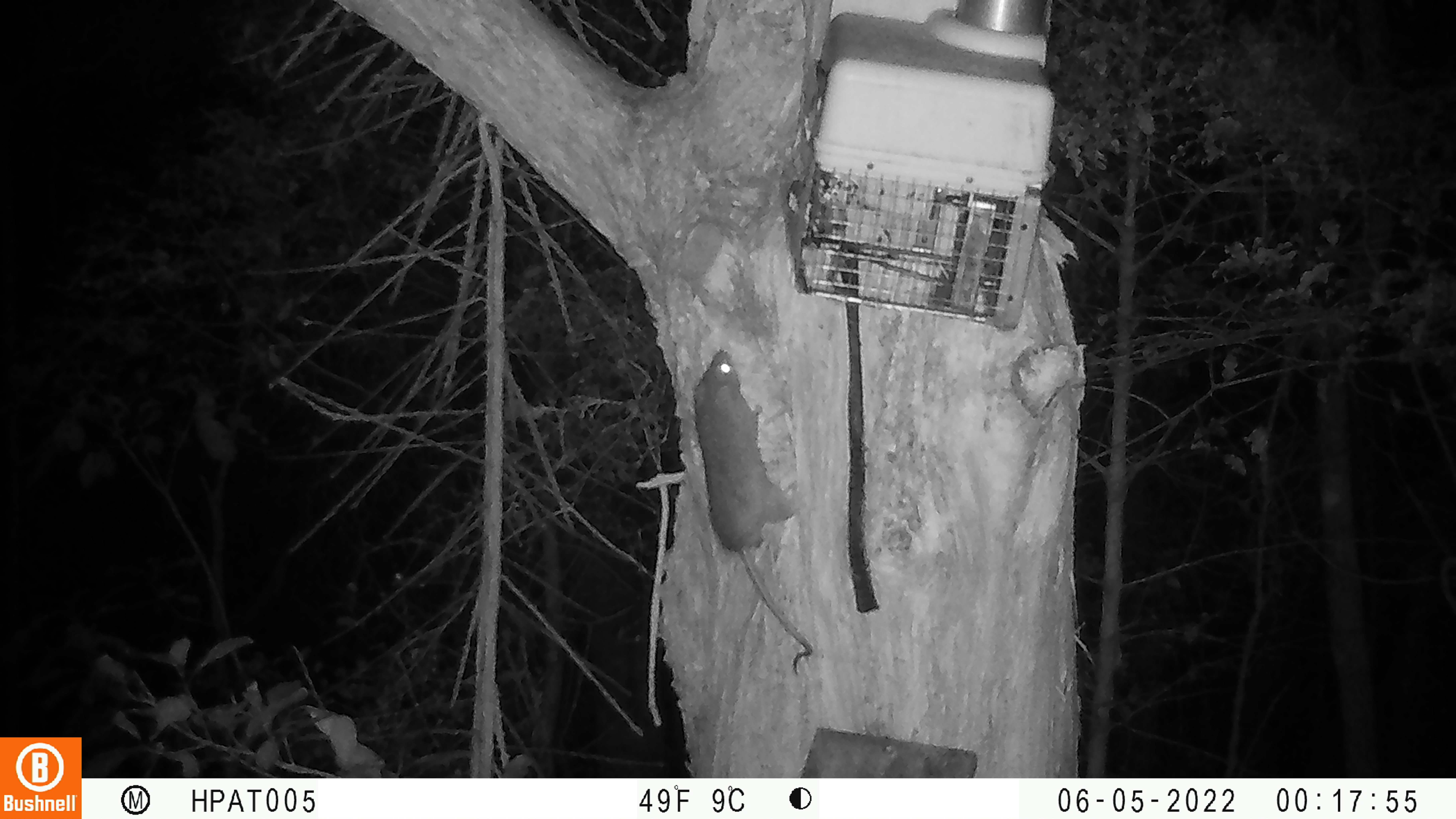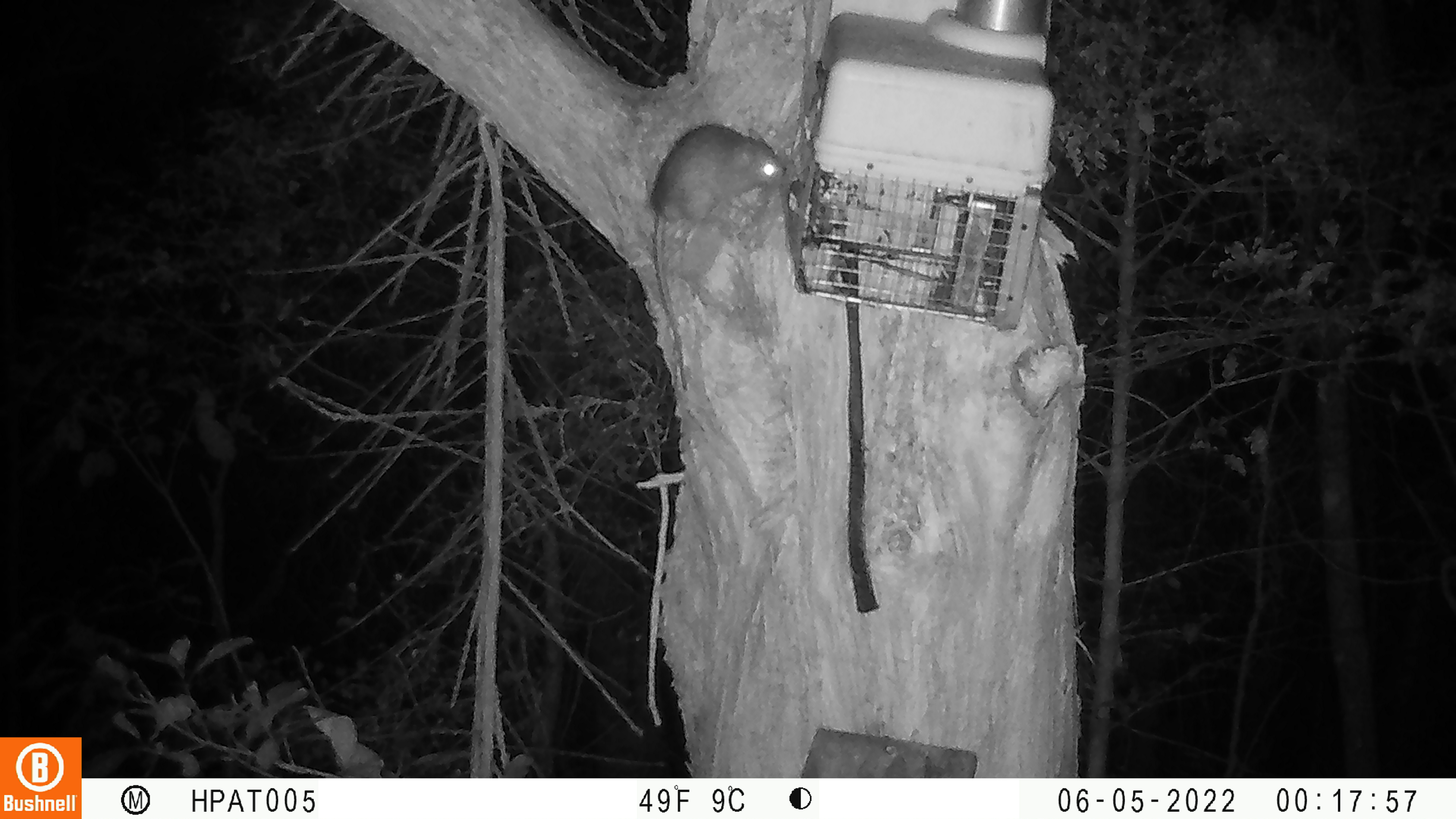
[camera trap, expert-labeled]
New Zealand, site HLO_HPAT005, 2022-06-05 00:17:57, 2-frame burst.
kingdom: Animalia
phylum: Chordata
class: Mammalia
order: Rodentia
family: Muridae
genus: Rattus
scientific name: Rattus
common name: rat